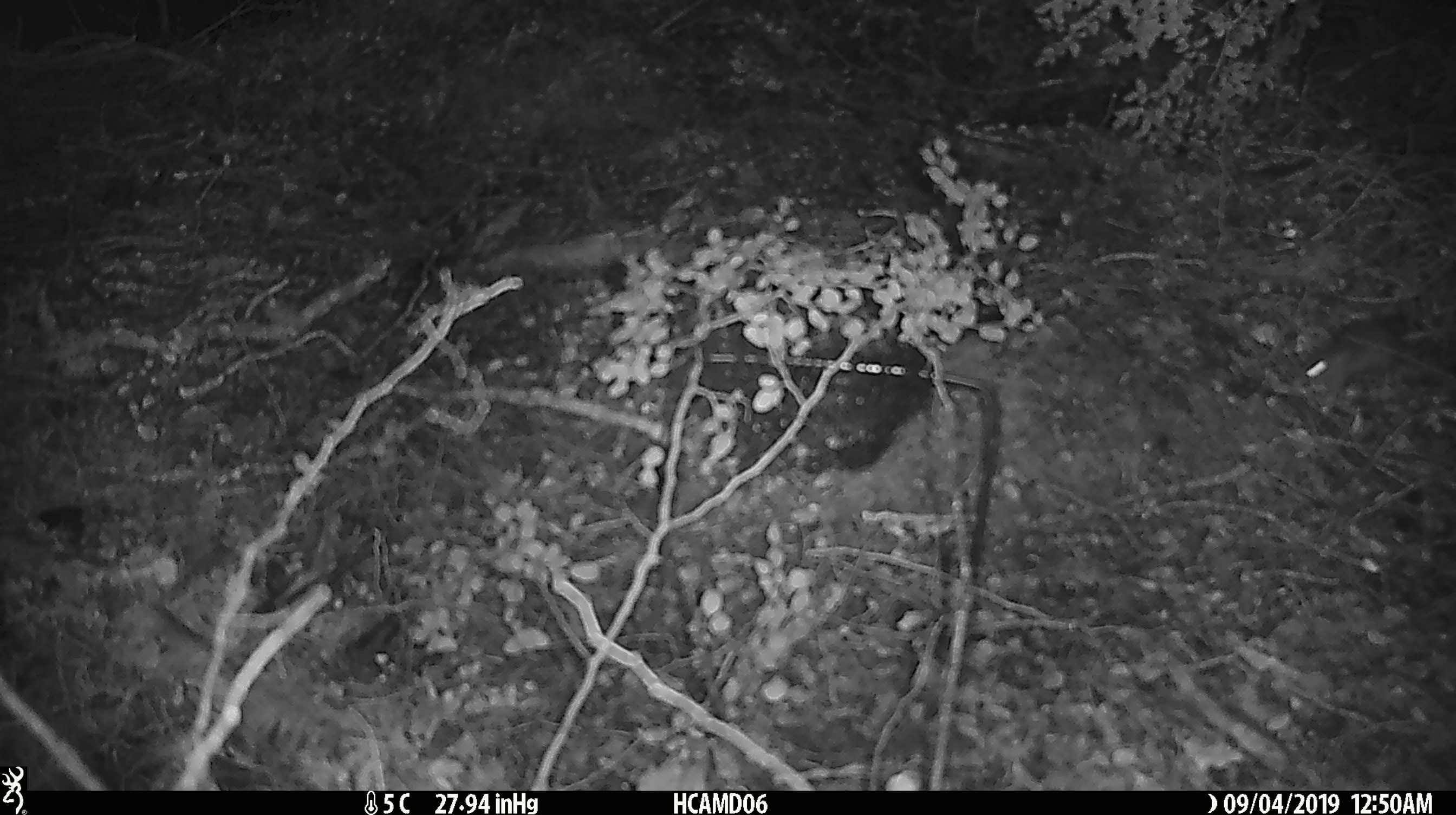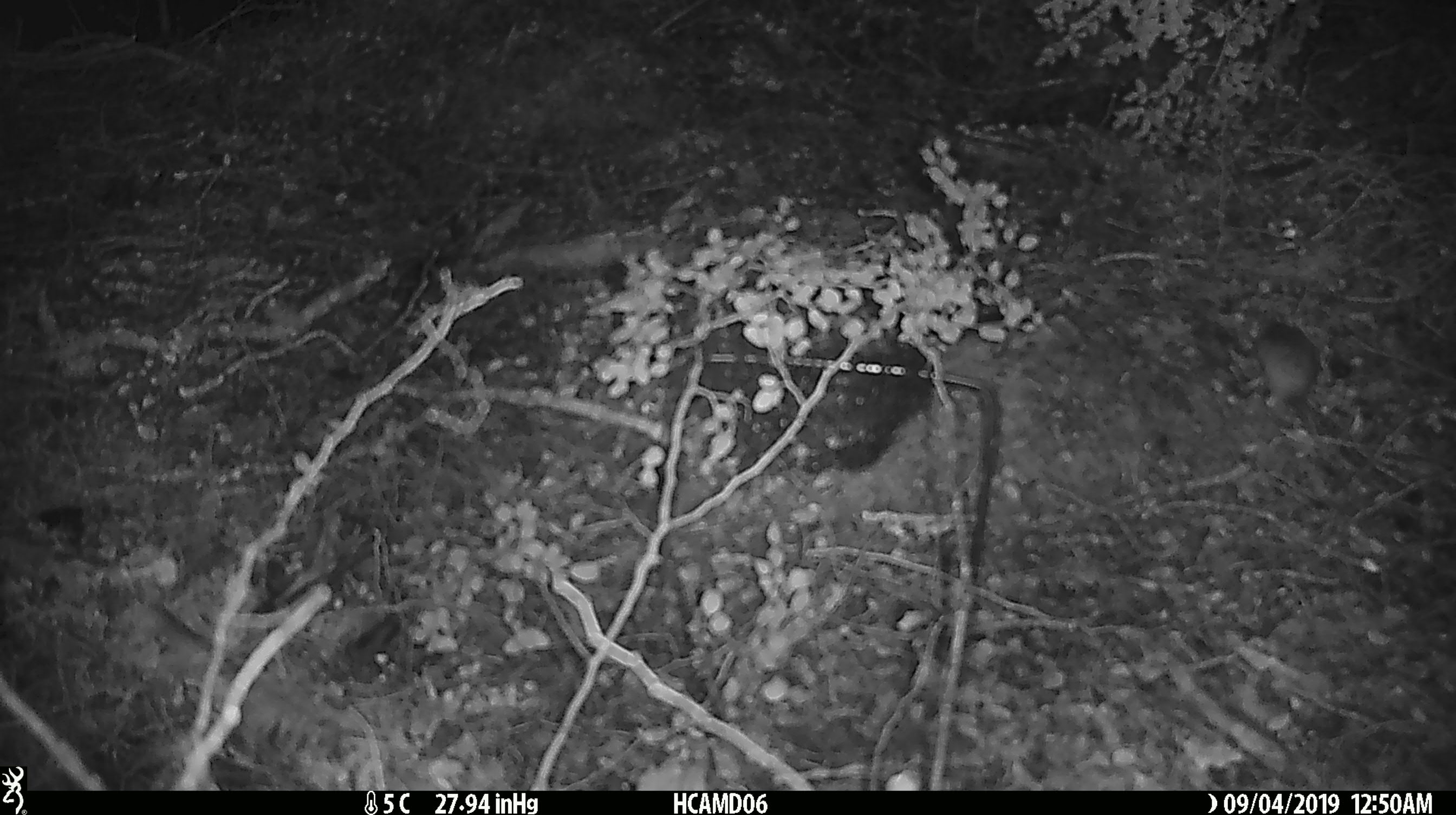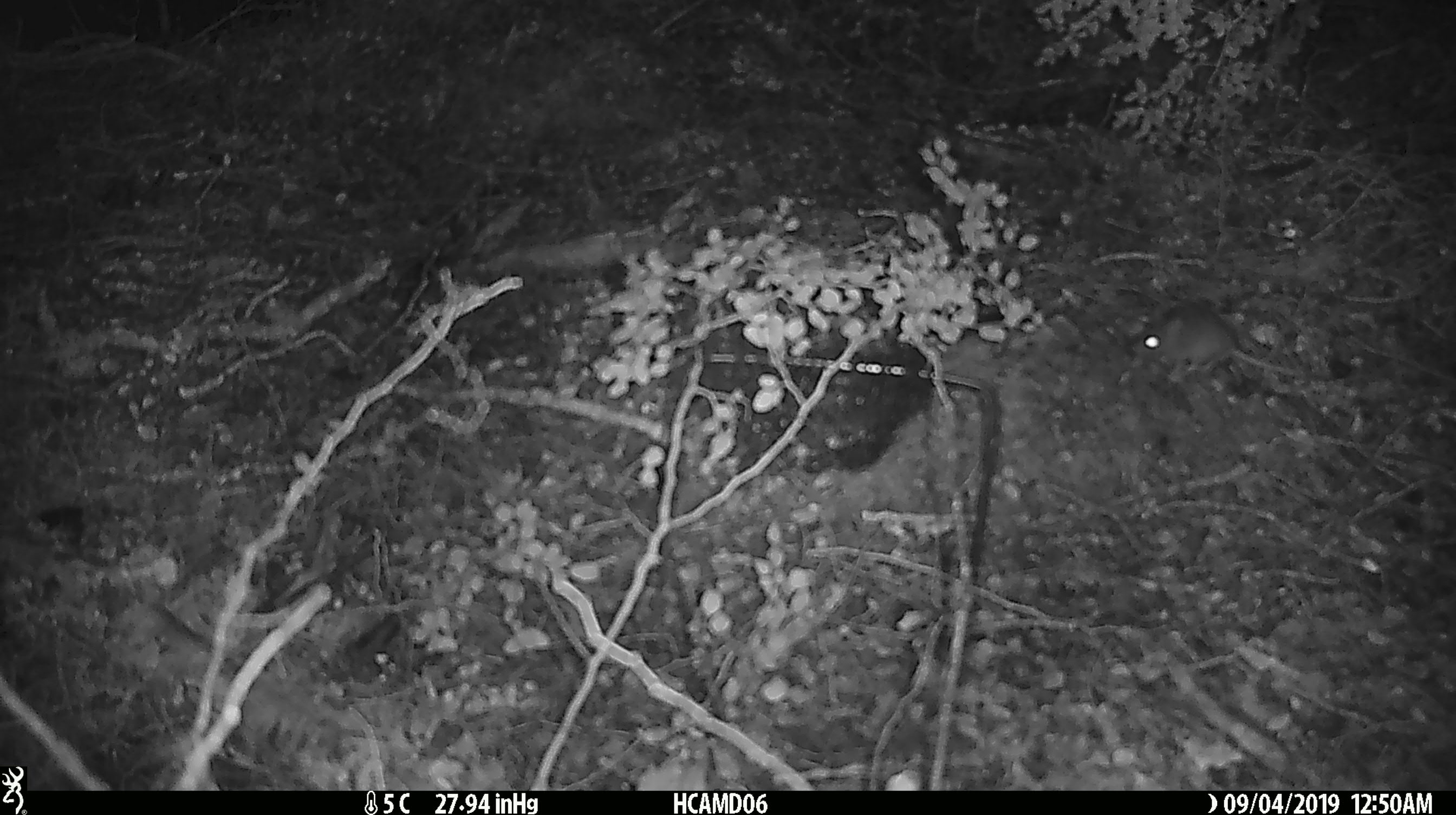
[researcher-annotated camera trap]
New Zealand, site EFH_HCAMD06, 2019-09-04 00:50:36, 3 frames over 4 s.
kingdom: Animalia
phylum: Chordata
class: Mammalia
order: Rodentia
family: Muridae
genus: Mus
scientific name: Mus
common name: mouse